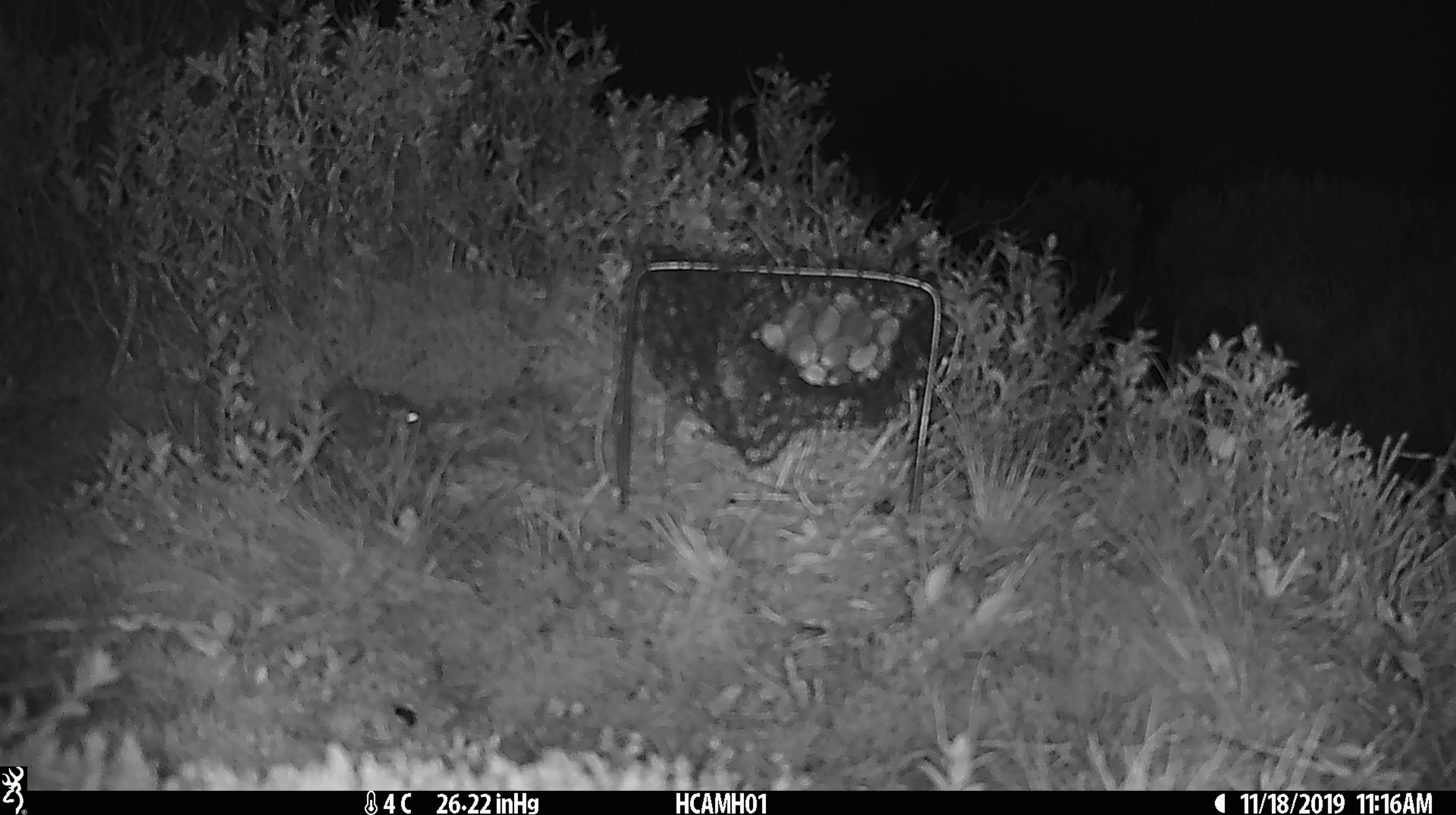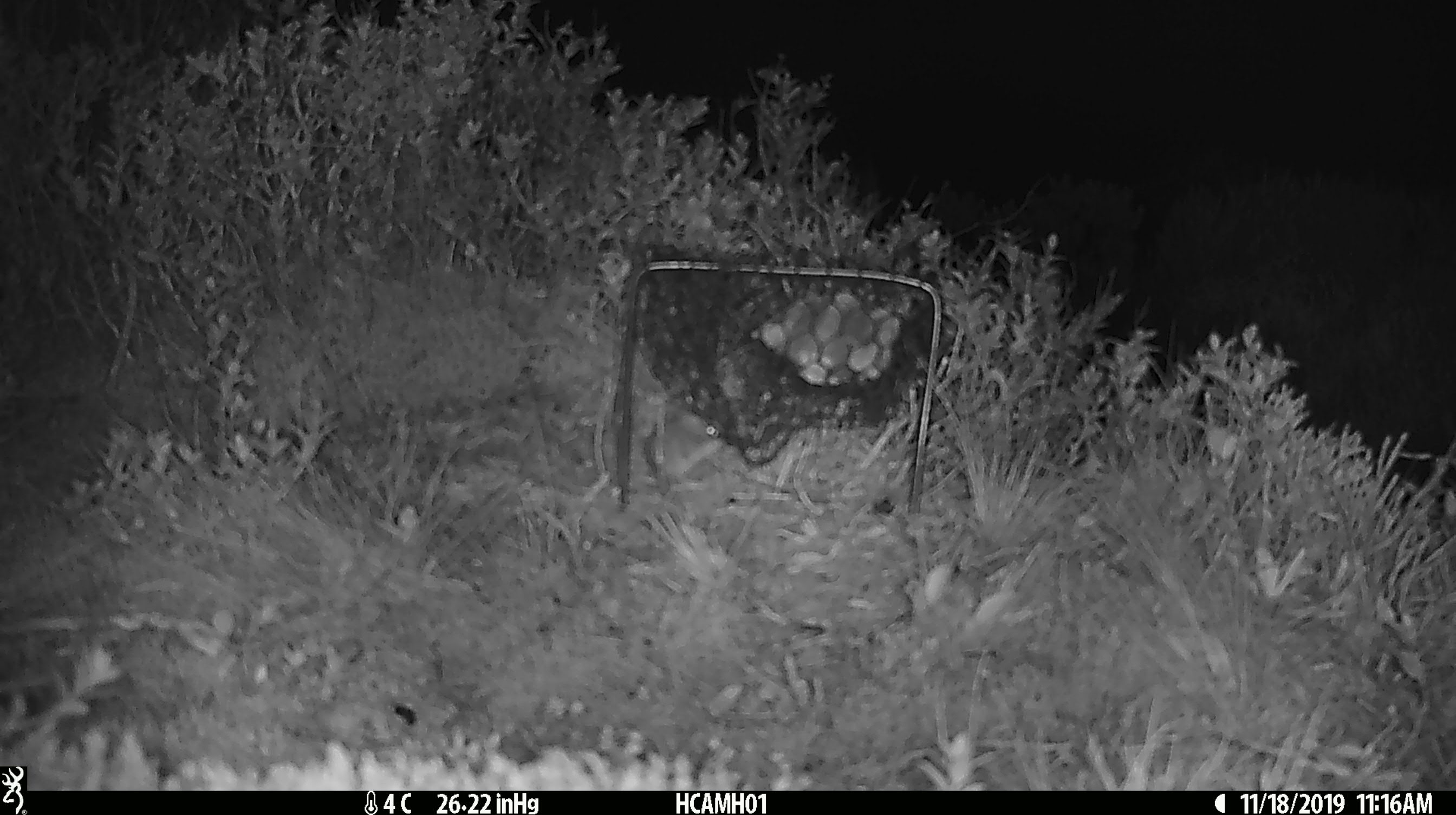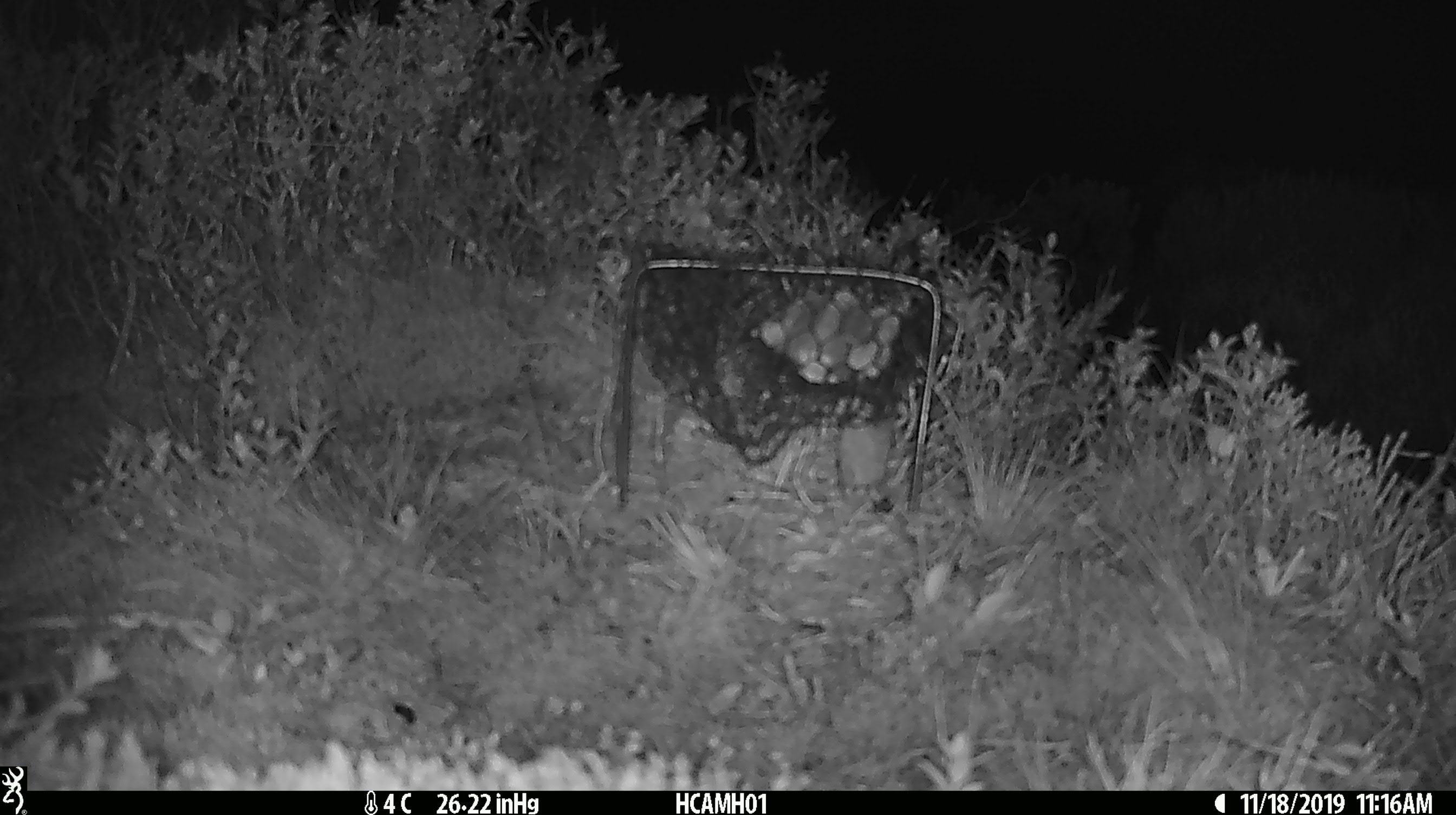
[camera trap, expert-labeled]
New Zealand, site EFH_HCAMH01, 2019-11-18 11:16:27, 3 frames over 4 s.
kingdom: Animalia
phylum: Chordata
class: Mammalia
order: Rodentia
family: Muridae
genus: Mus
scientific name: Mus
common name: mouse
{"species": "mouse (Mus)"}